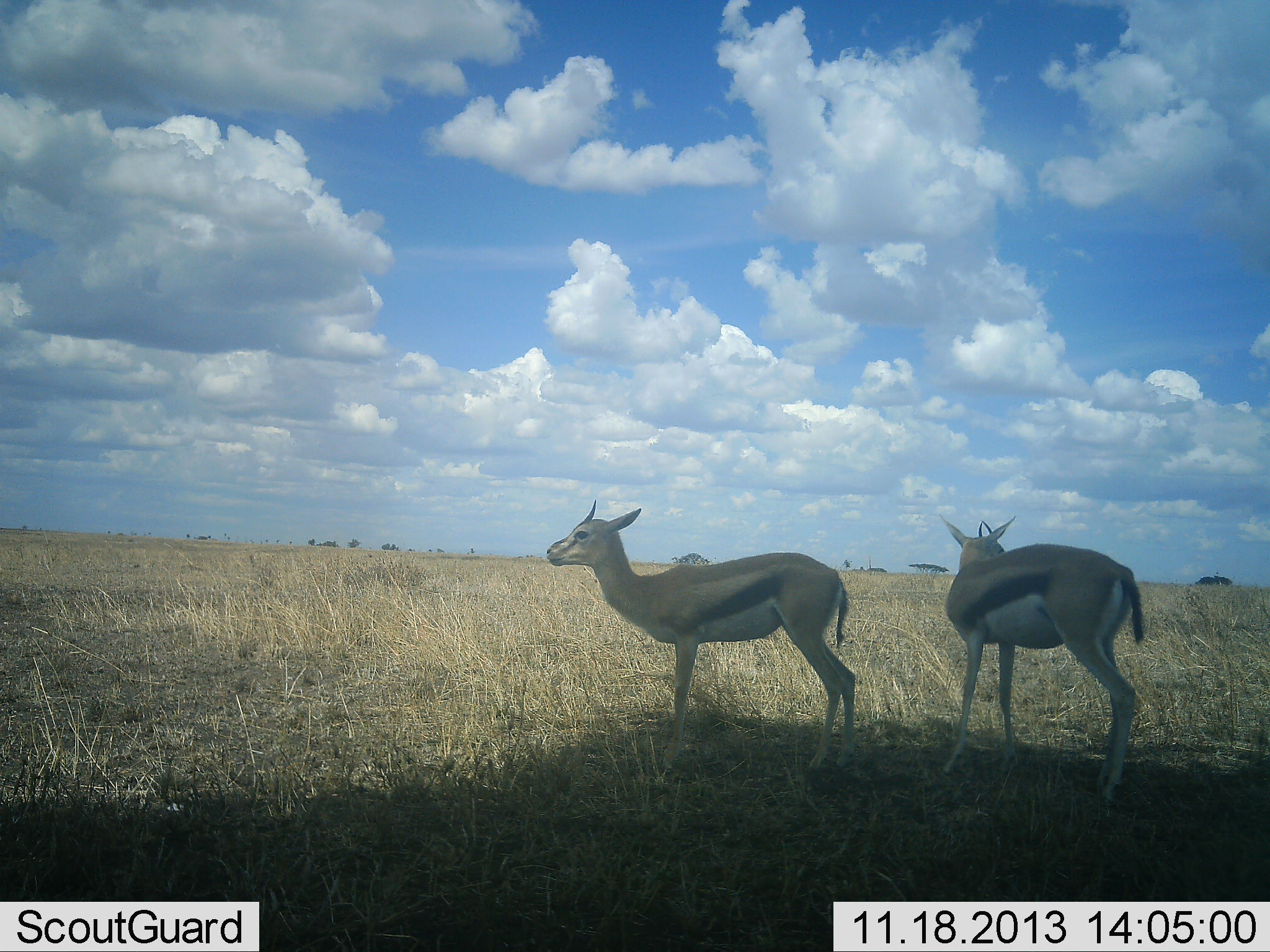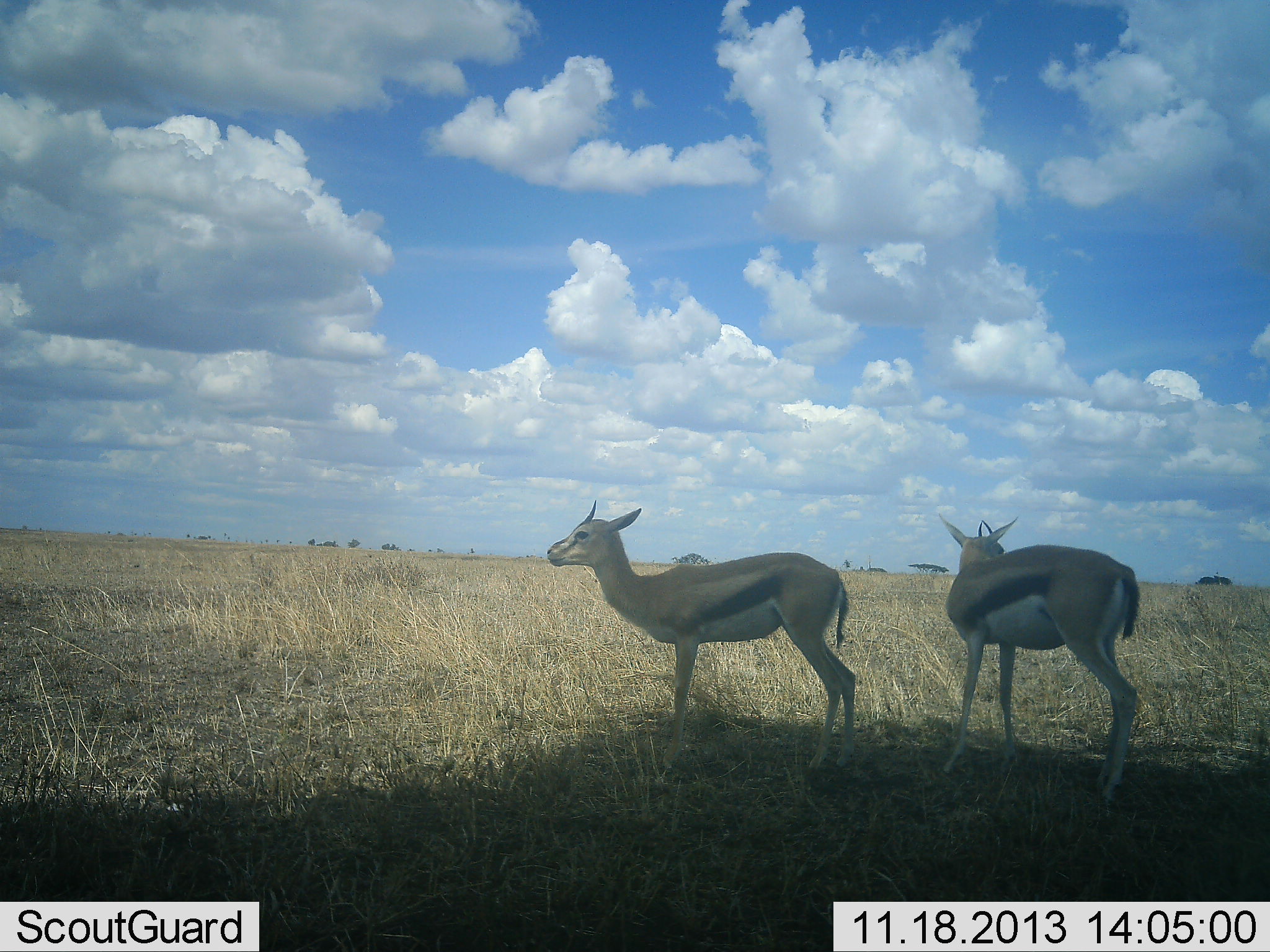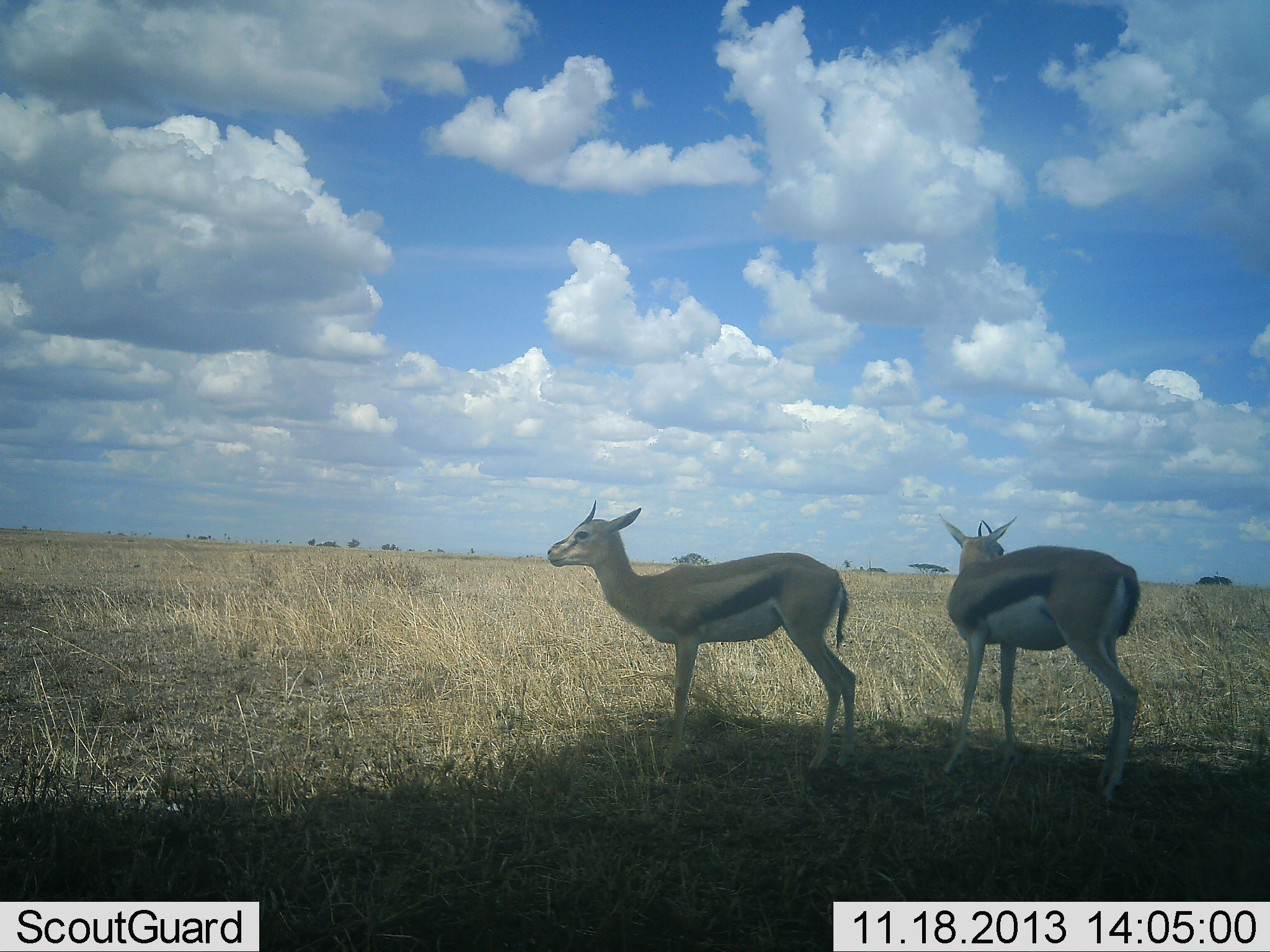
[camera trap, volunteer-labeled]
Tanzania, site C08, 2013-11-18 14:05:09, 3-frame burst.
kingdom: Animalia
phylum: Chordata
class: Mammalia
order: Artiodactyla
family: Bovidae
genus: Eudorcas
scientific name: Eudorcas thomsonii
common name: thomson's gazelle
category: gazellethomsons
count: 2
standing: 100%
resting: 0%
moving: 0%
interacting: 0%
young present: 0%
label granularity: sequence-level